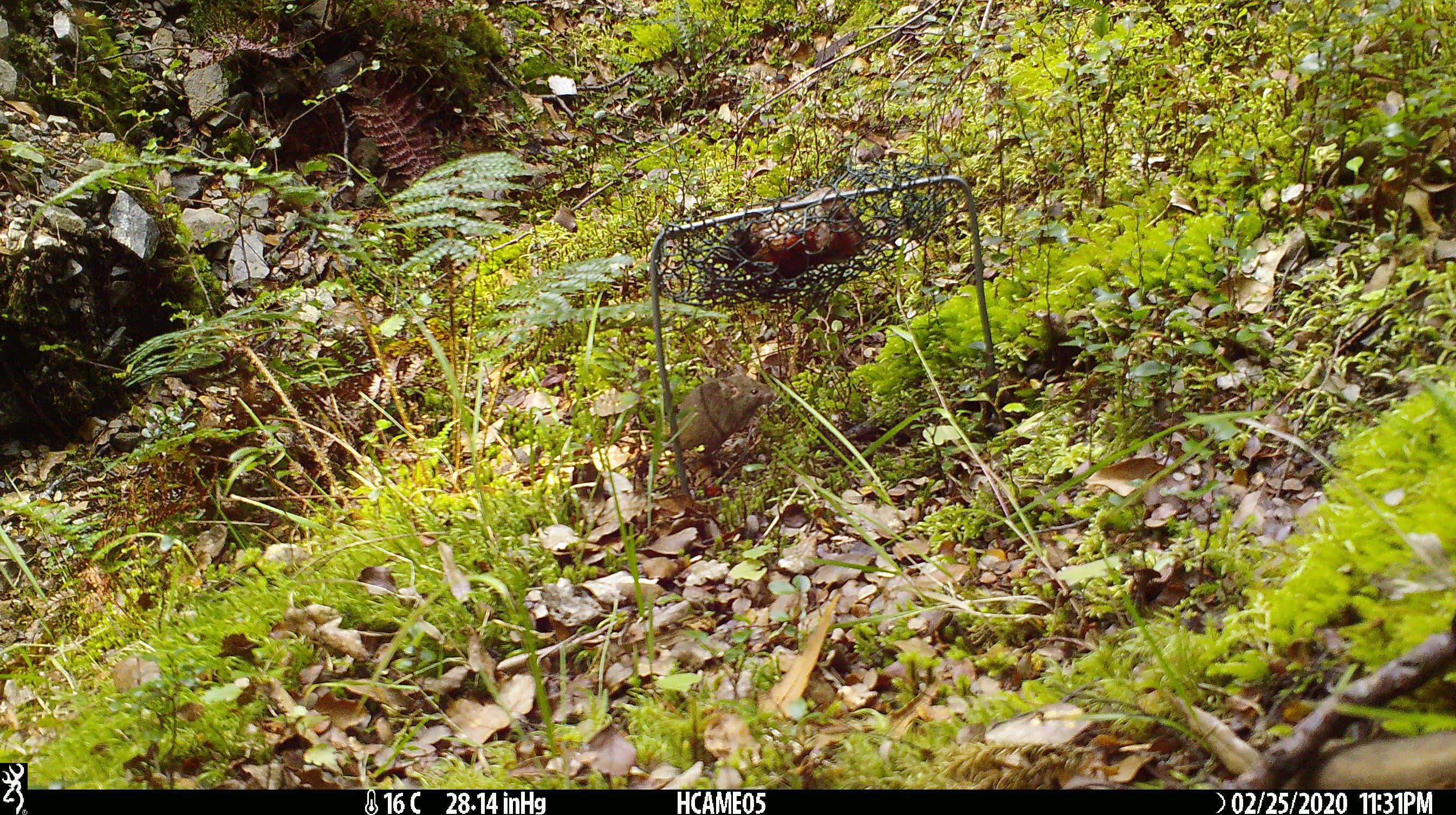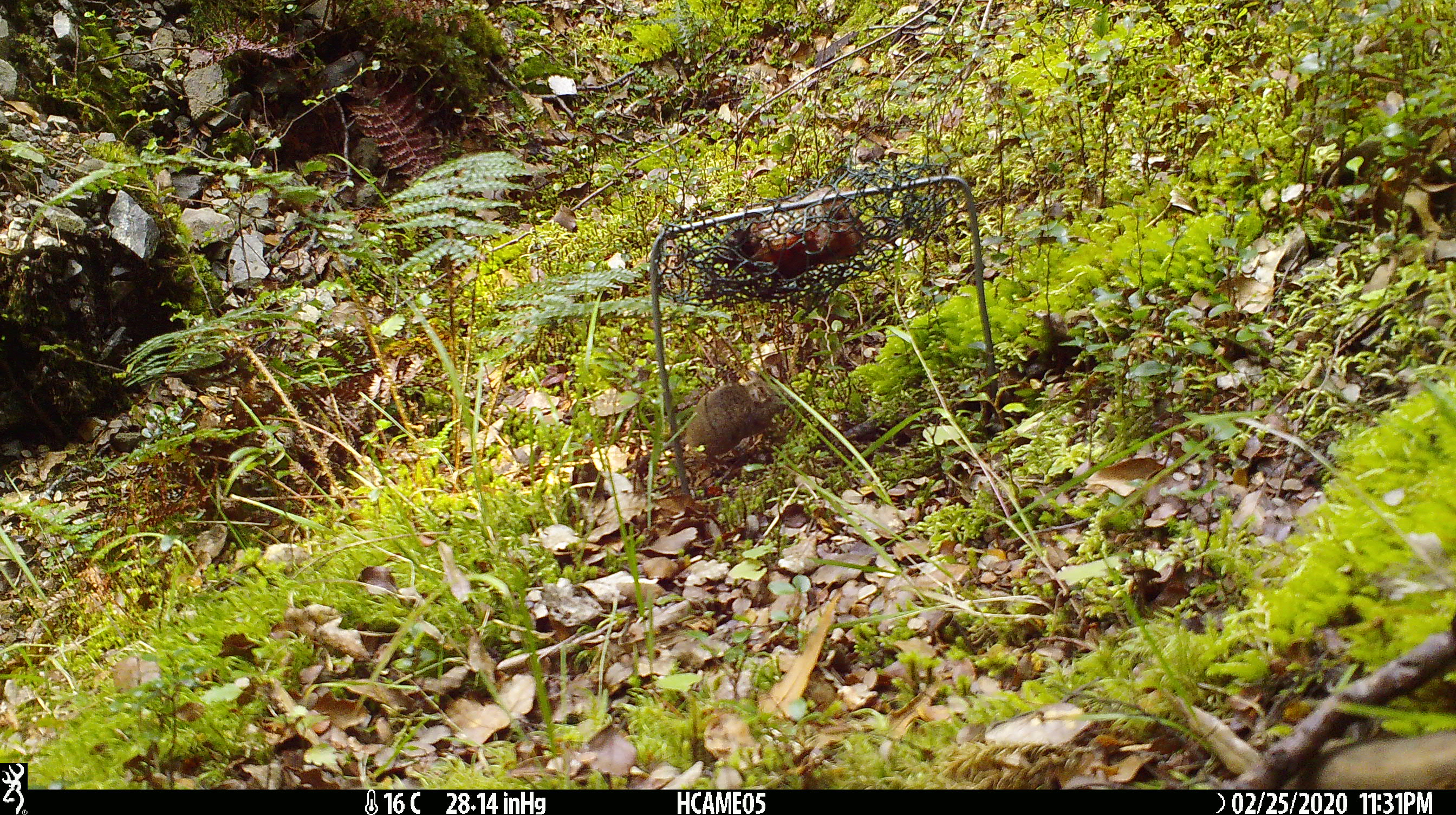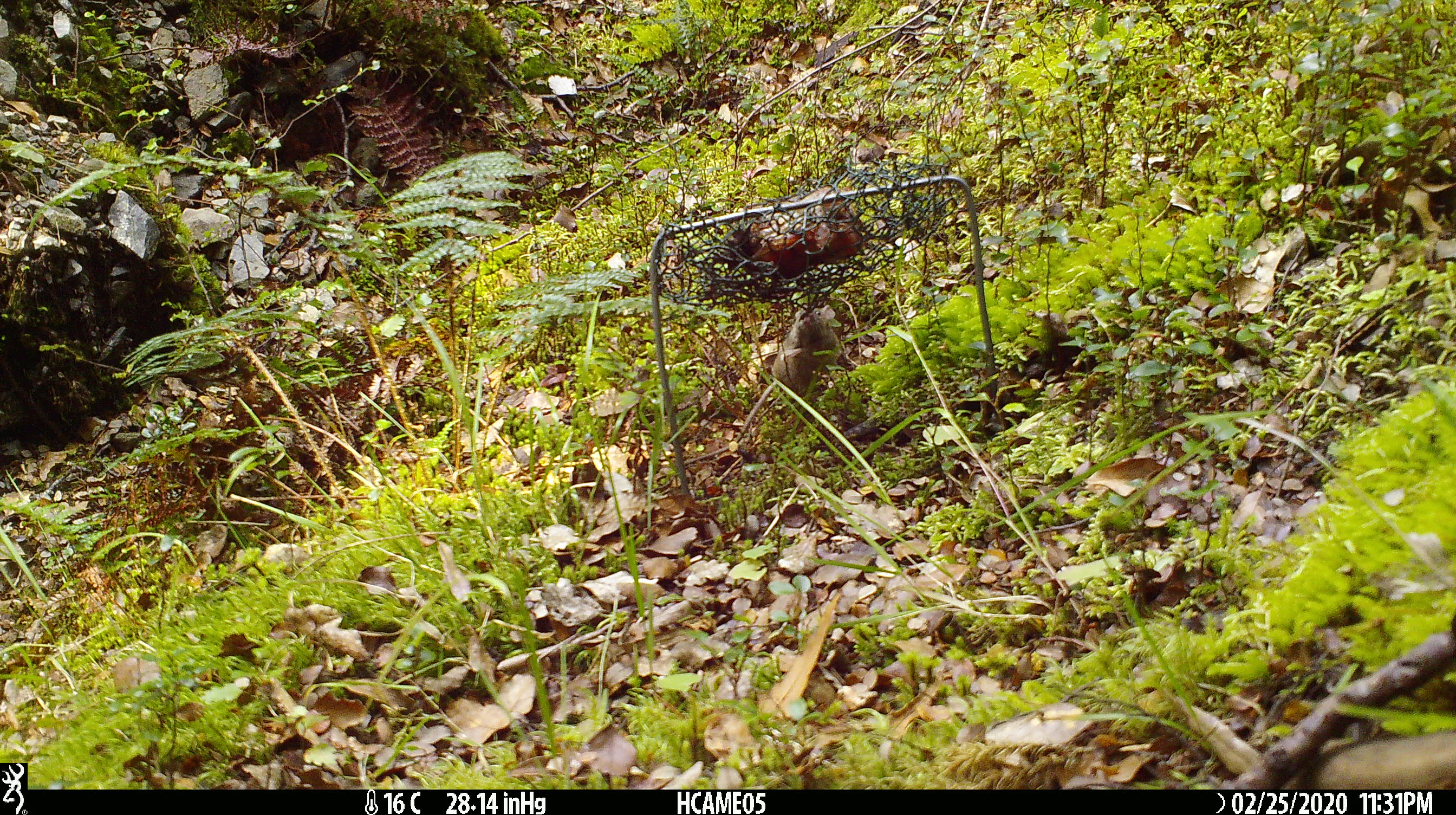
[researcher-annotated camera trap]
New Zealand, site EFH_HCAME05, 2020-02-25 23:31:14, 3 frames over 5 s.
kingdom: Animalia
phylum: Chordata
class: Mammalia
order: Rodentia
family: Muridae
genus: Mus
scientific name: Mus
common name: mouse